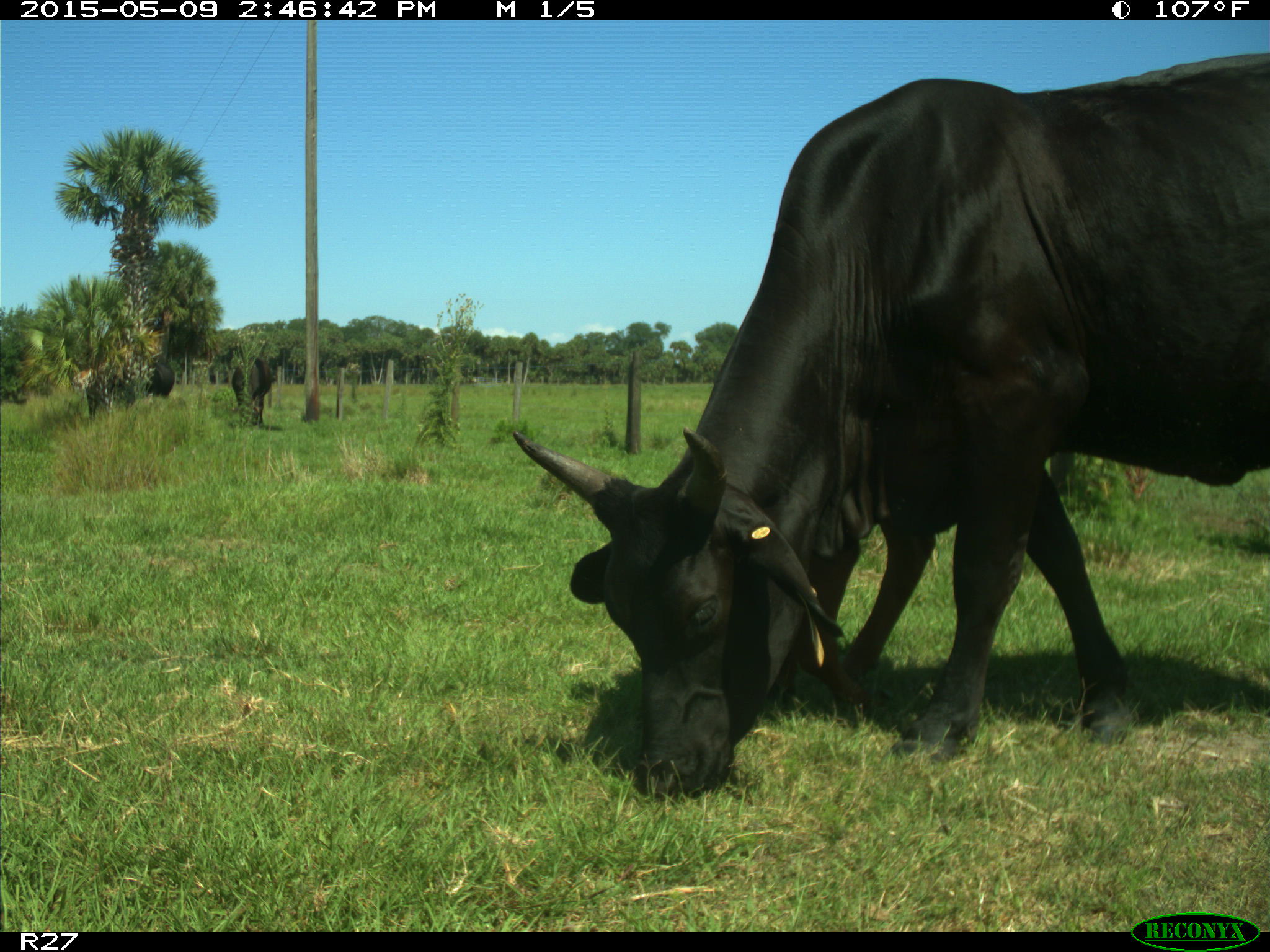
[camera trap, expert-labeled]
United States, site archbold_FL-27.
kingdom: Animalia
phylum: Chordata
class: Mammalia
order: Artiodactyla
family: Bovidae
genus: Bos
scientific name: Bos taurus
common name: domestic cow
Bos taurus (domestic cow).